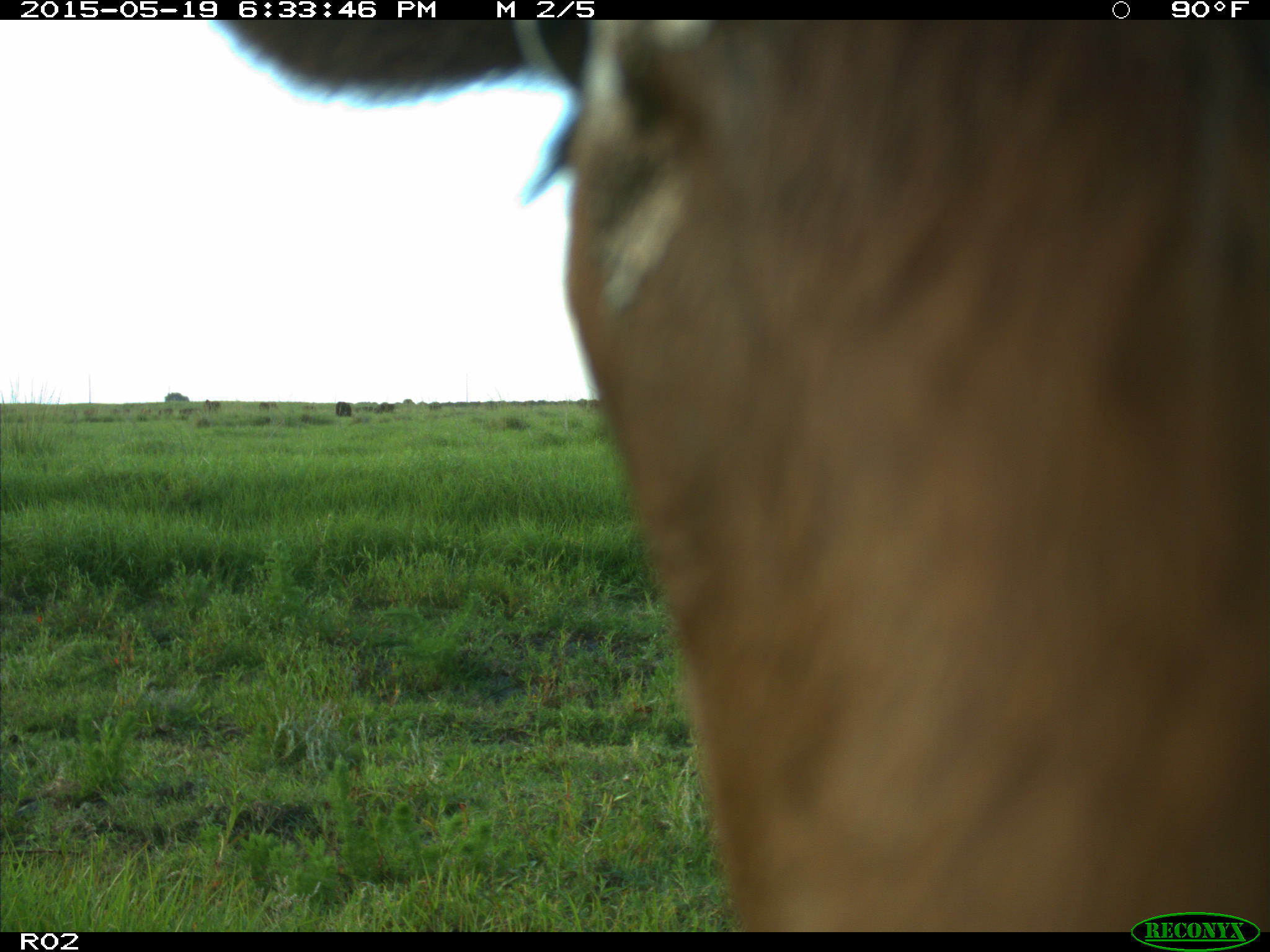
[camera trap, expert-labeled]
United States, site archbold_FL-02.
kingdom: Animalia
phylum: Chordata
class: Mammalia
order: Artiodactyla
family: Bovidae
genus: Bos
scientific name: Bos taurus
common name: domestic cow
Bos taurus (domestic cow).